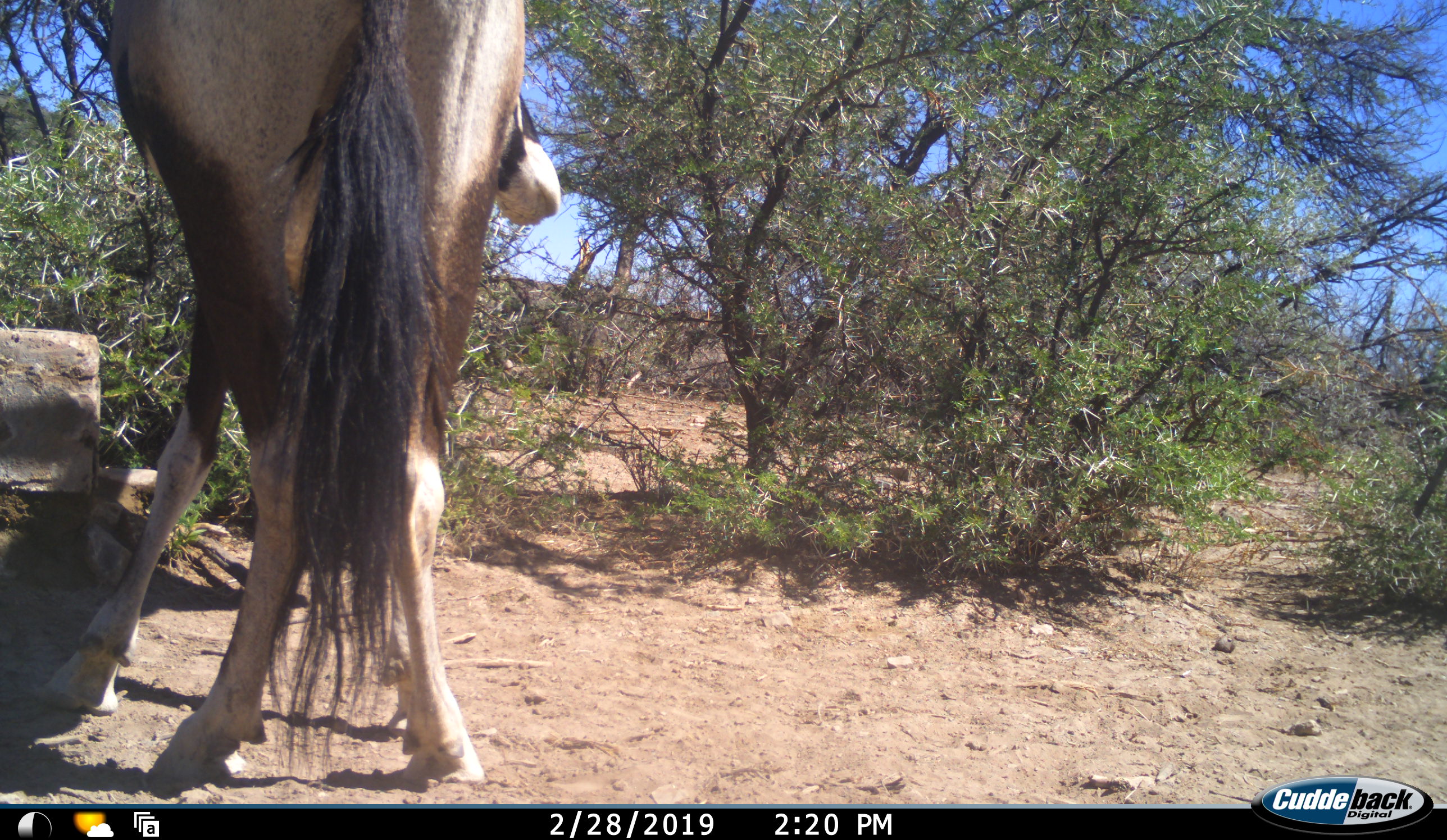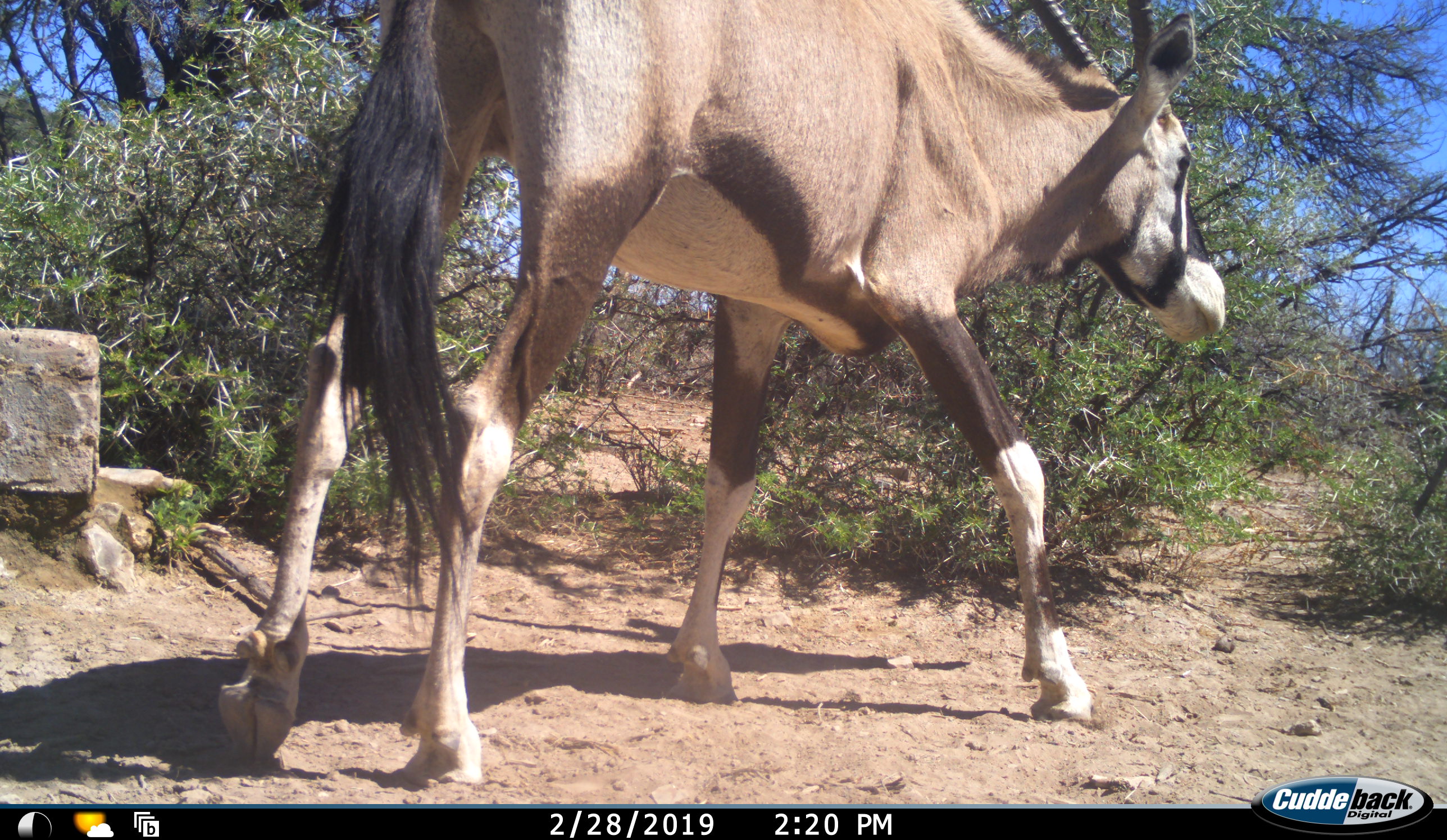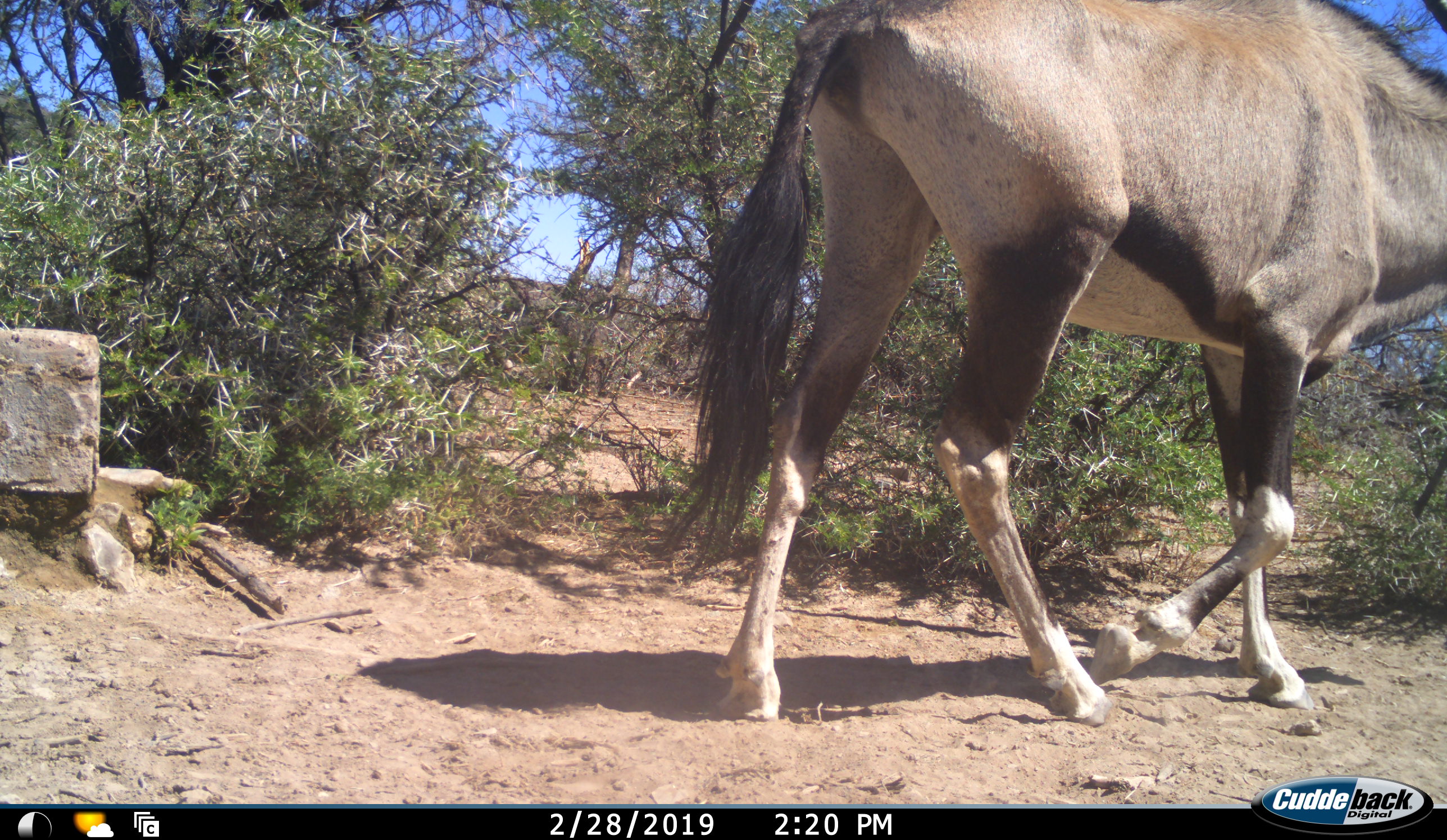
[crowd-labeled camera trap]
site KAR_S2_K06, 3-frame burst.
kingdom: Animalia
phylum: Chordata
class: Mammalia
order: Artiodactyla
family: Bovidae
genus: Oryx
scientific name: Oryx gazella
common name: gemsbok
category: oryx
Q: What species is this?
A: Oryx (gemsbok) (Oryx gazella).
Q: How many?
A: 1.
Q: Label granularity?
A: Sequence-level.